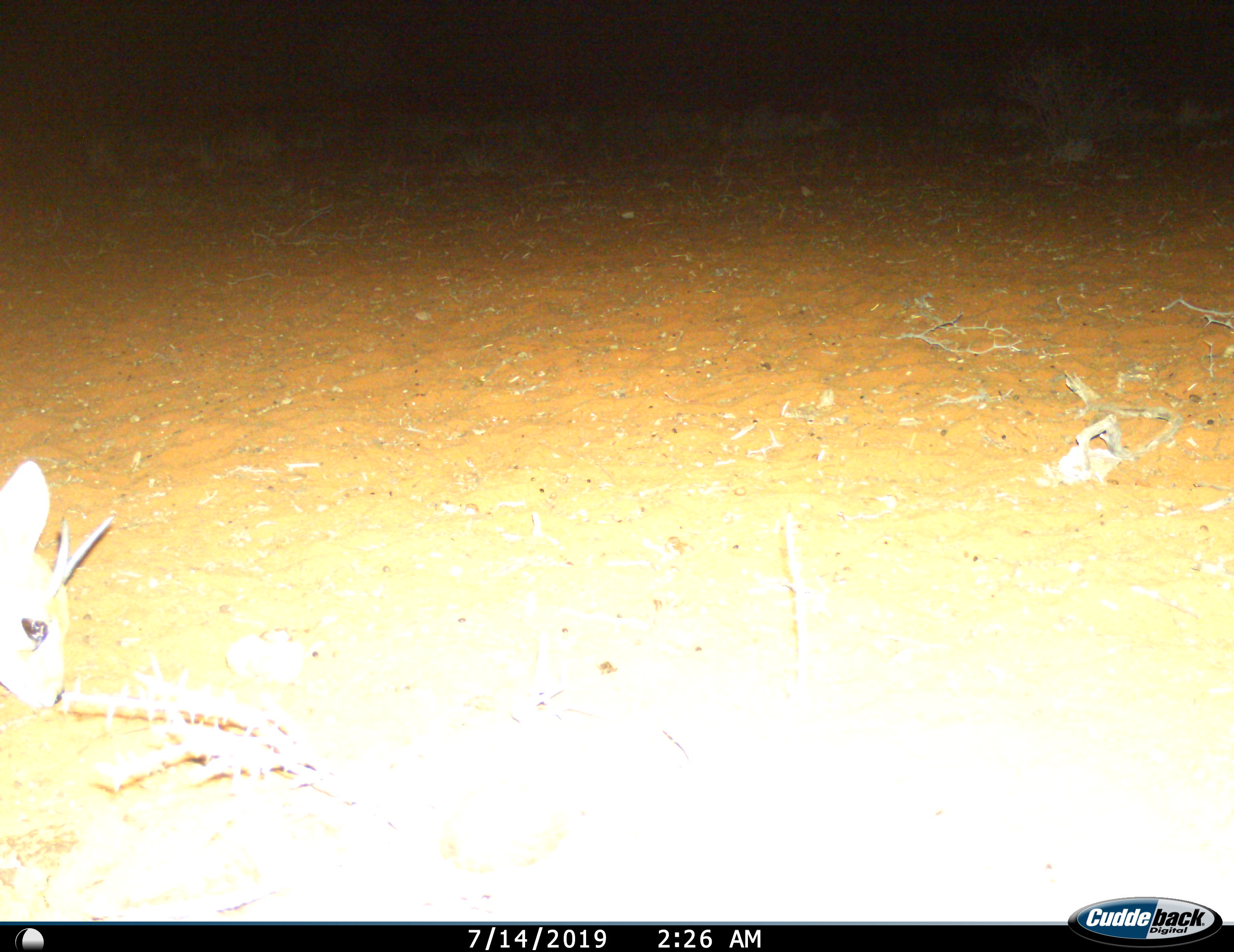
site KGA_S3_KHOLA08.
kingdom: Animalia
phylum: Chordata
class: Mammalia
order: Artiodactyla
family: Bovidae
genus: Raphicerus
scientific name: Raphicerus campestris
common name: steenbok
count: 1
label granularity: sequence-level